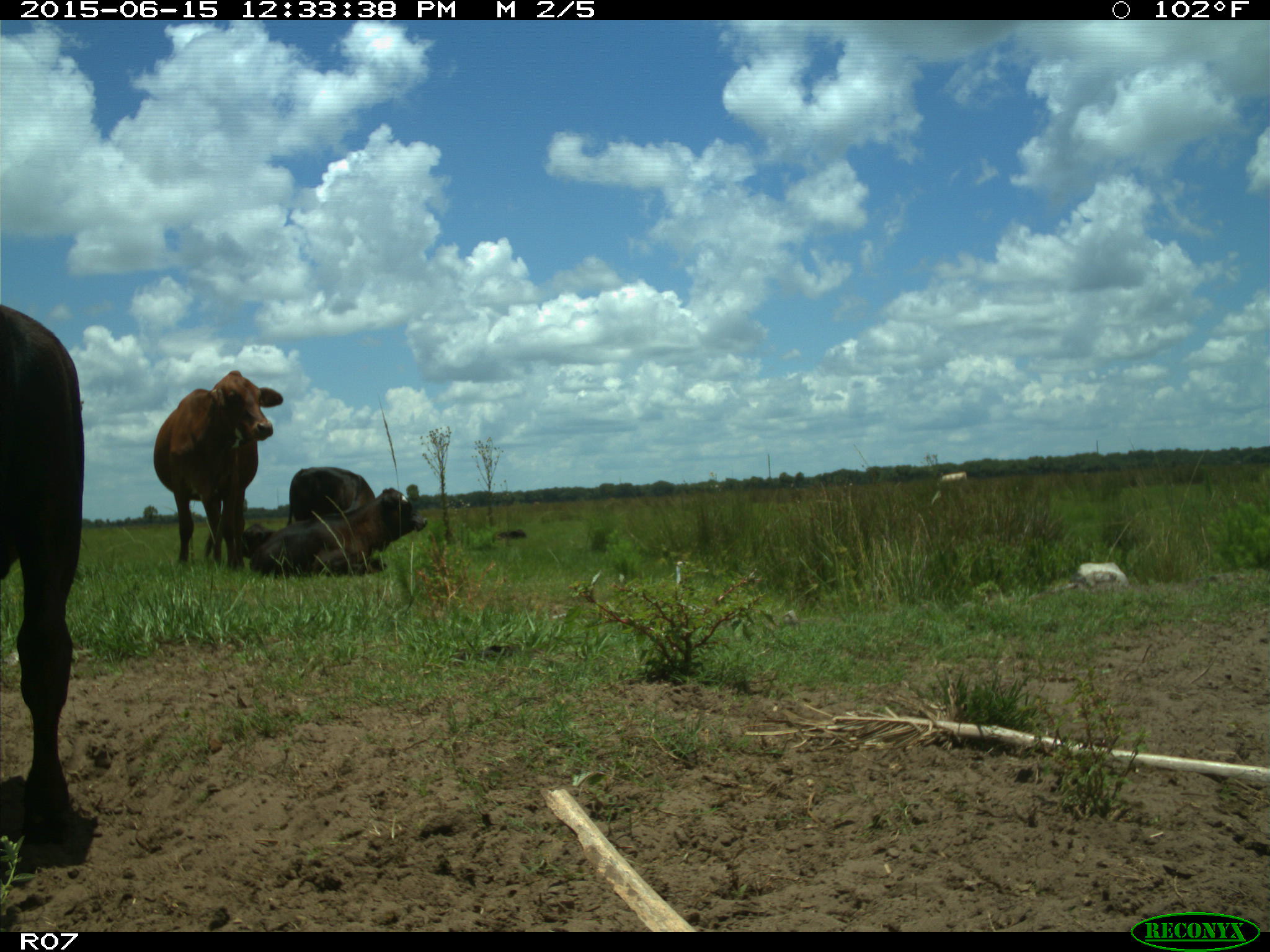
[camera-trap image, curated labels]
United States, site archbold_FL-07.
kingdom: Animalia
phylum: Chordata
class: Mammalia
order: Artiodactyla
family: Bovidae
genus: Bos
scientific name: Bos taurus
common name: domestic cow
Bos taurus (domestic cow).